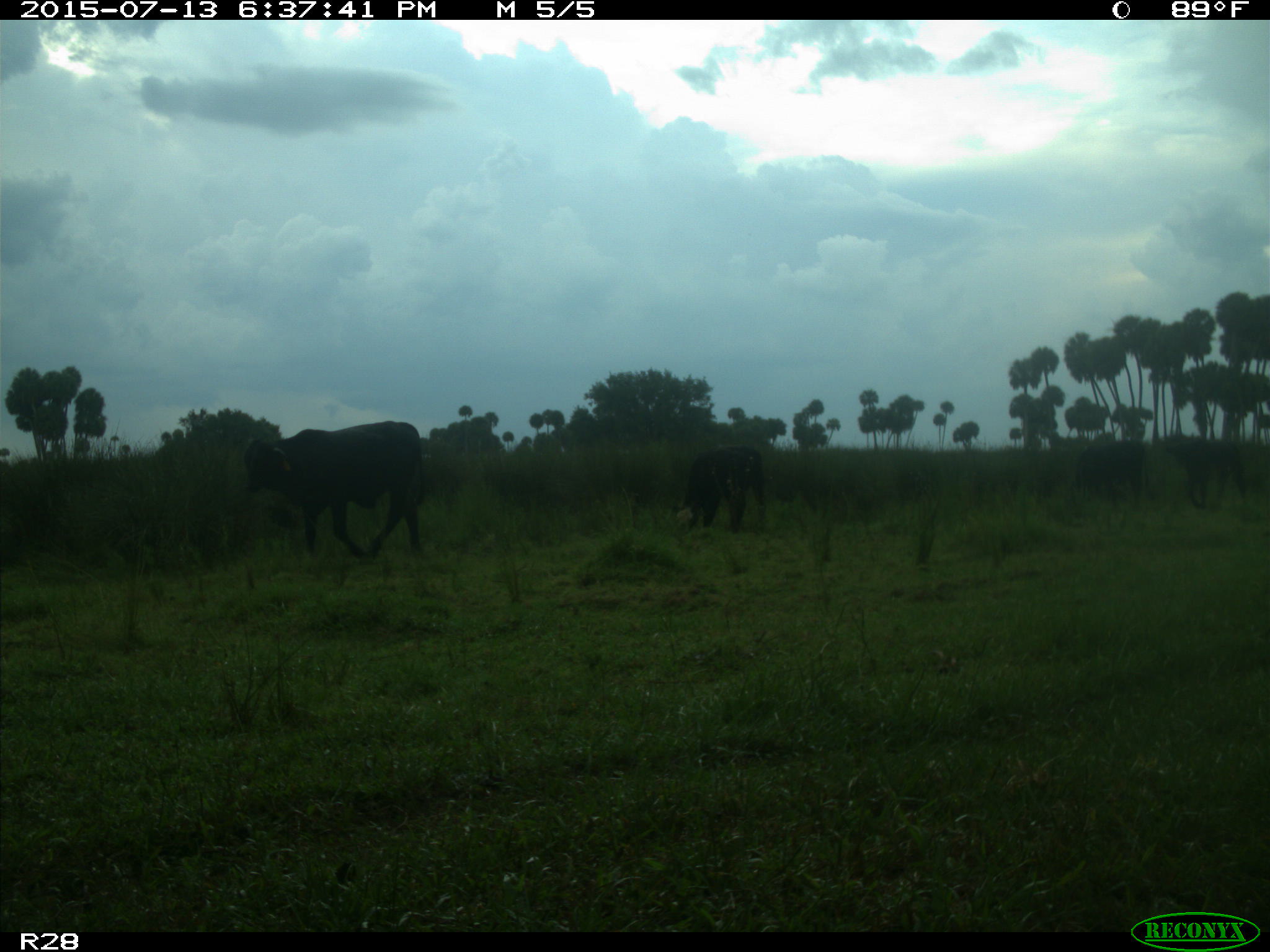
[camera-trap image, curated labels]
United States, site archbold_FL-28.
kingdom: Animalia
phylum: Chordata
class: Mammalia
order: Artiodactyla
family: Bovidae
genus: Bos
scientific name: Bos taurus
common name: domestic cow